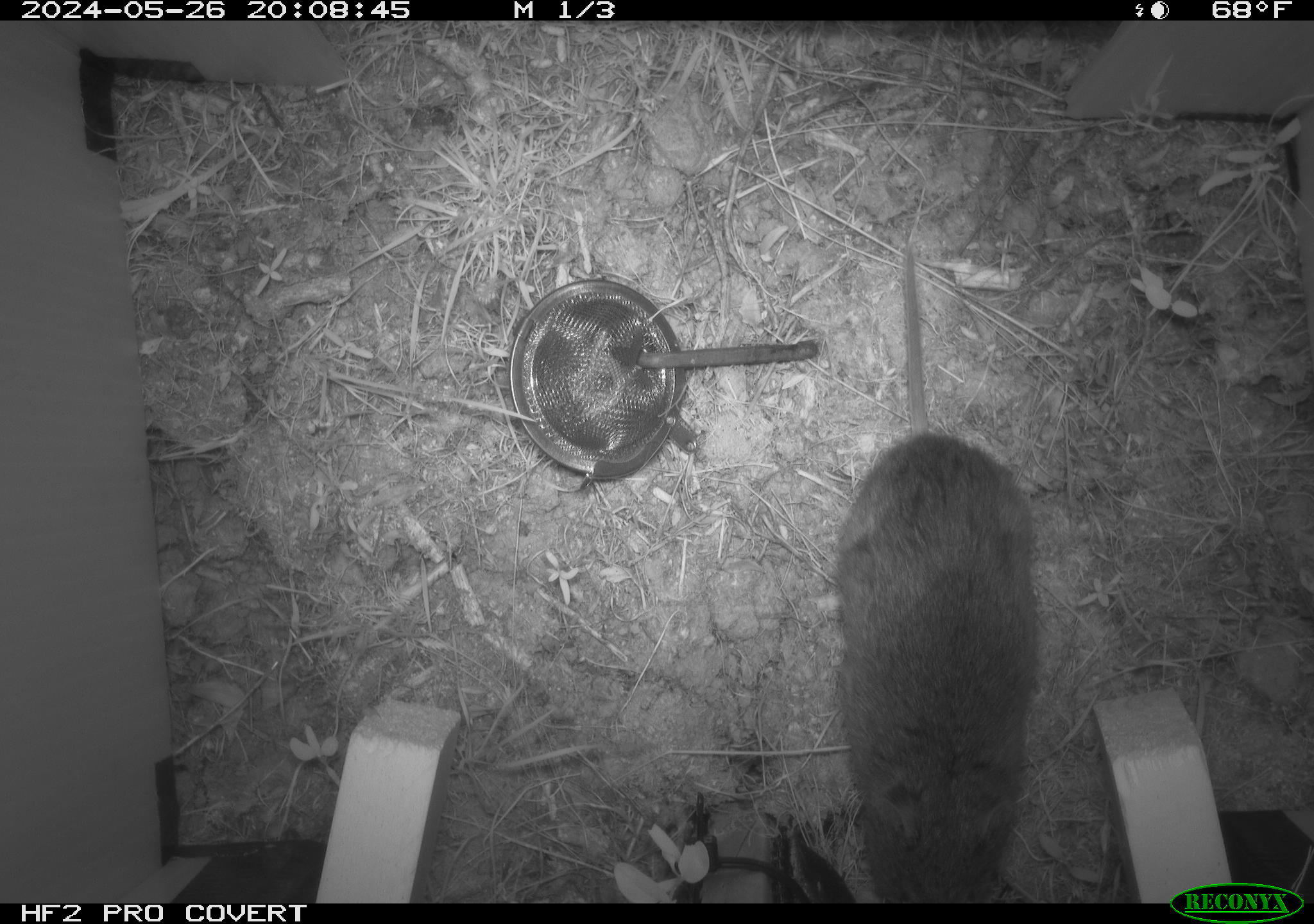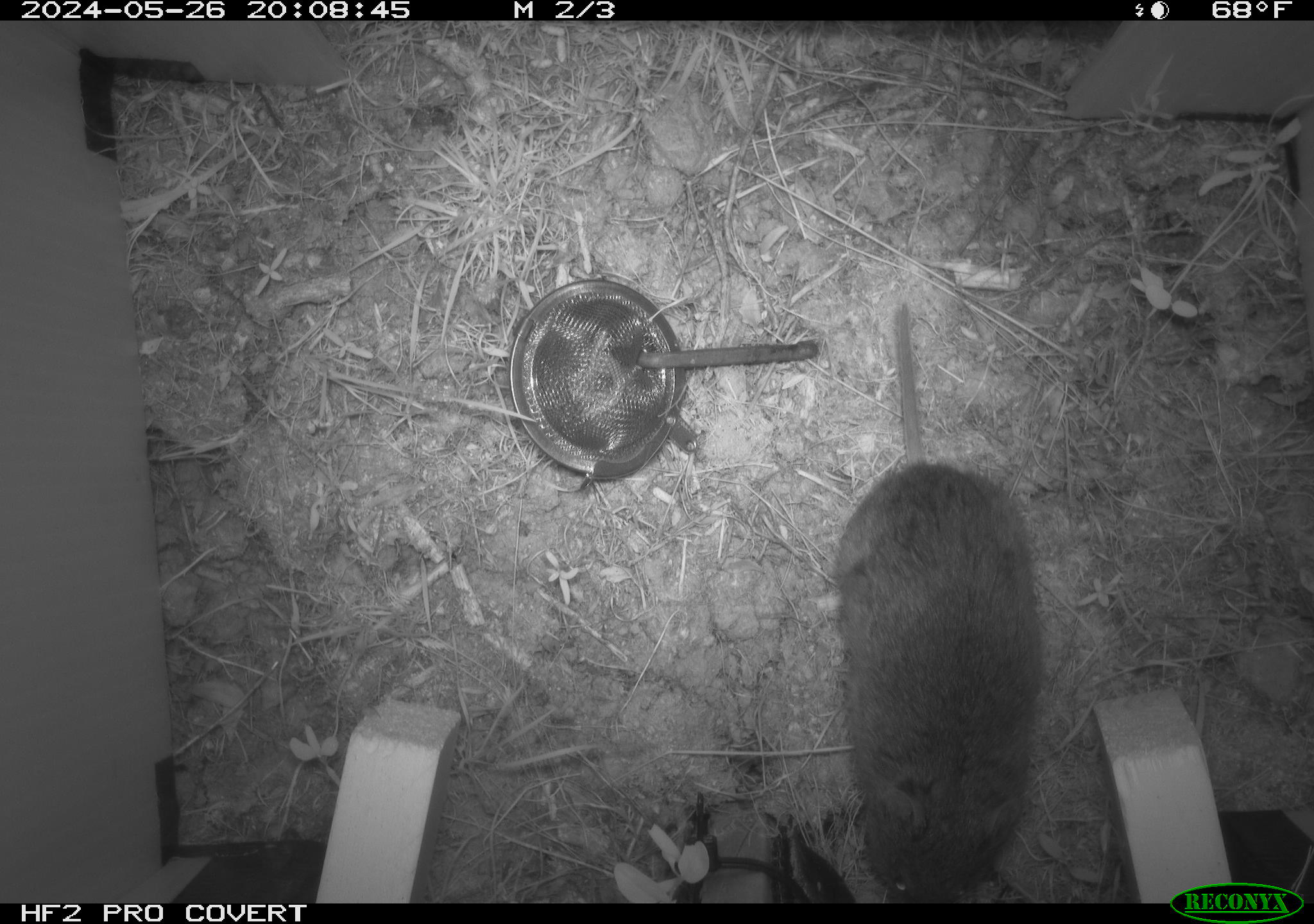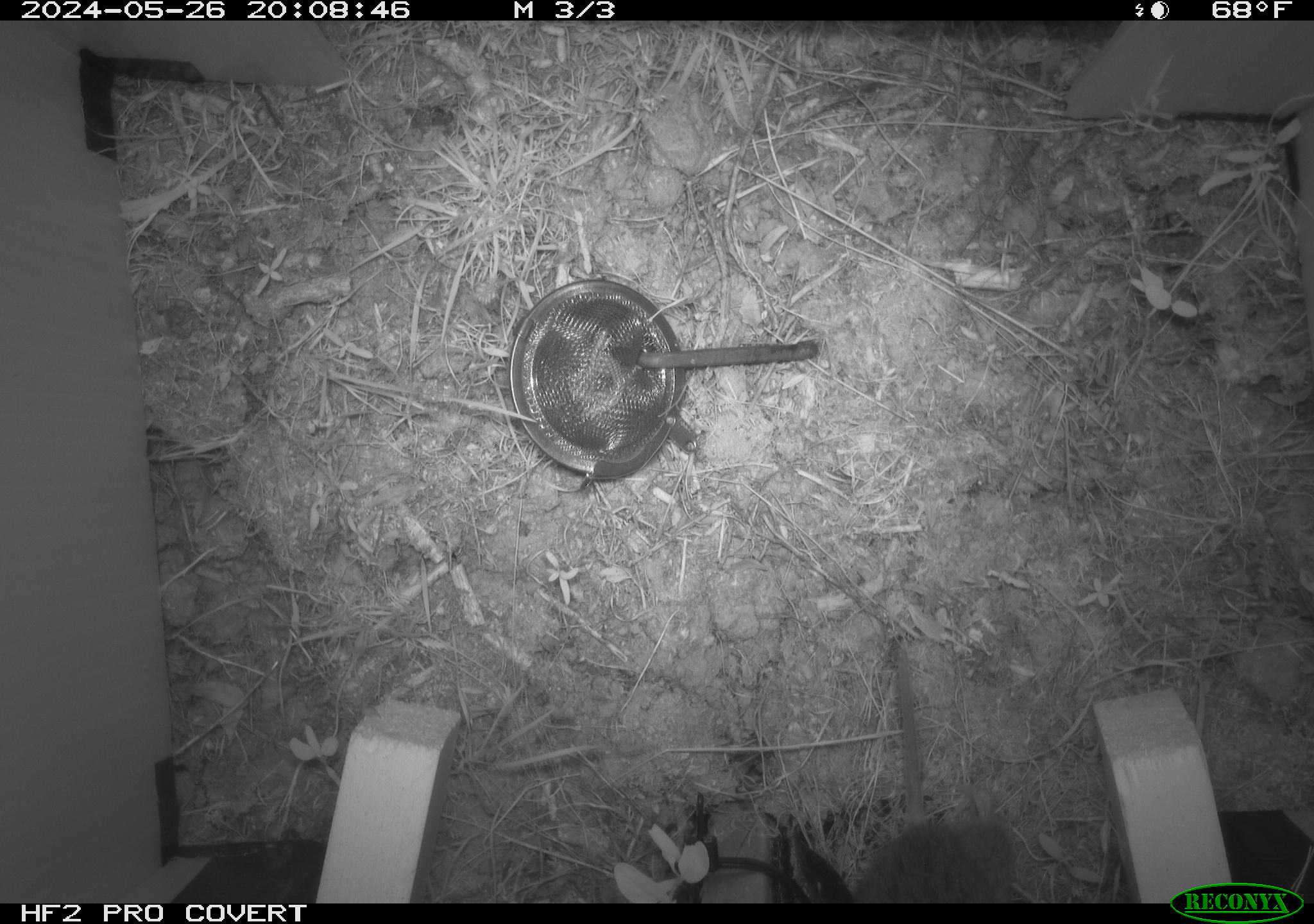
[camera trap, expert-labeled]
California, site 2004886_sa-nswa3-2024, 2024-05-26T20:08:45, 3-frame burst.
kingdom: Animalia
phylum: Chordata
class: Mammalia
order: Rodentia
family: Cricetidae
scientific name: Arvicolinae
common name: voles, lemmings, and muskrats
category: arvicolinae subfamily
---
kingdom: Animalia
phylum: Chordata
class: Mammalia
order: Rodentia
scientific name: Rodentia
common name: rodent